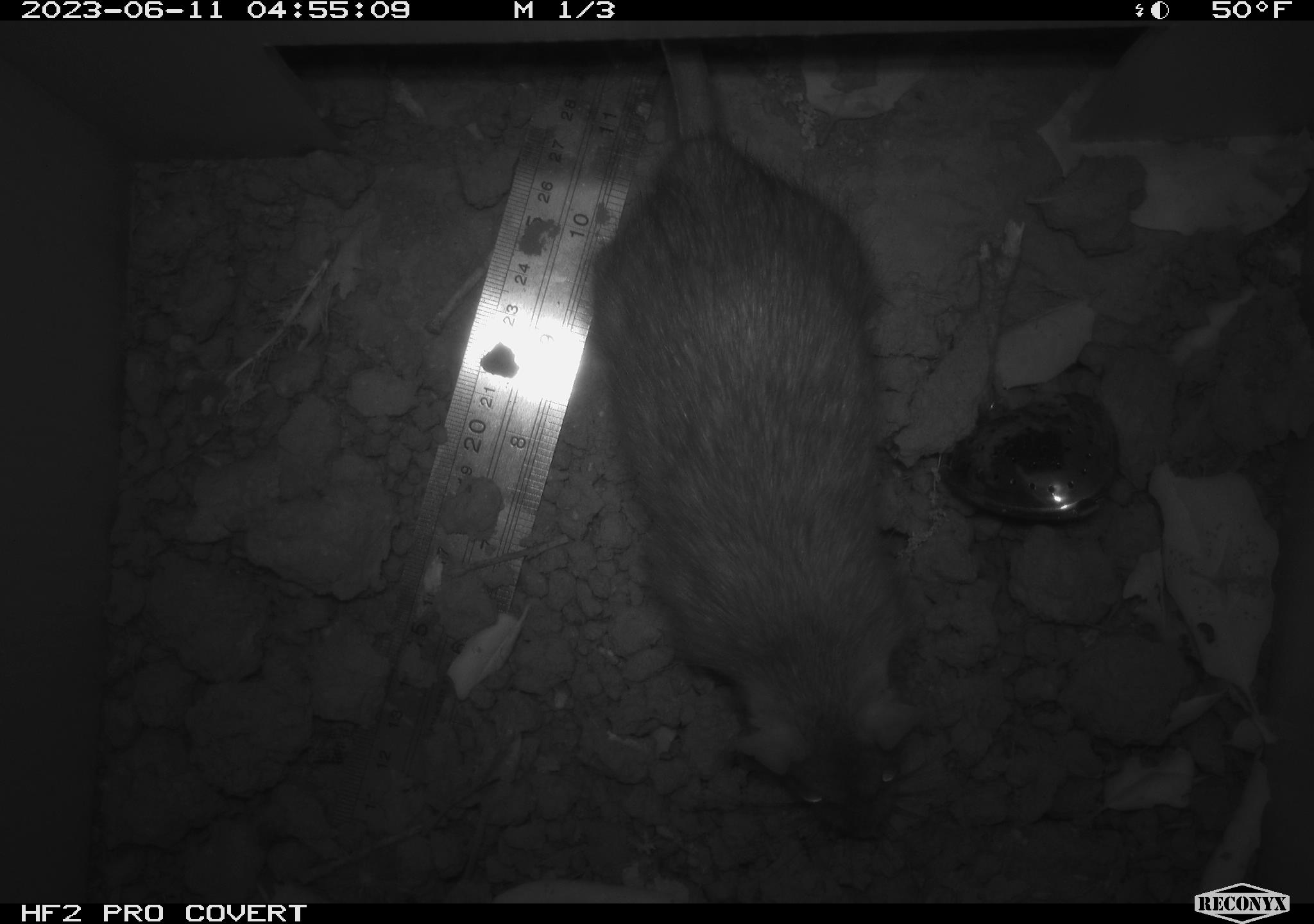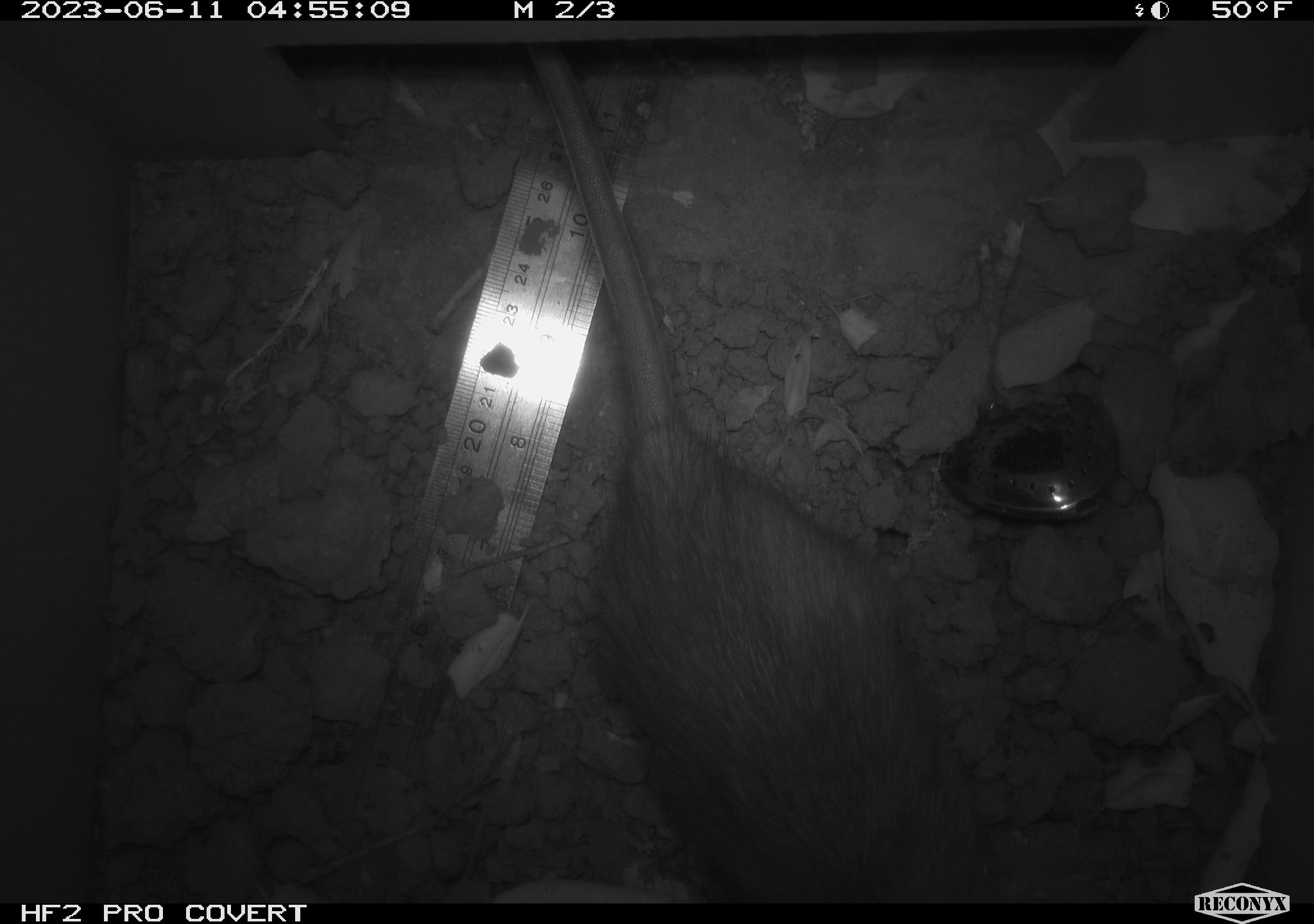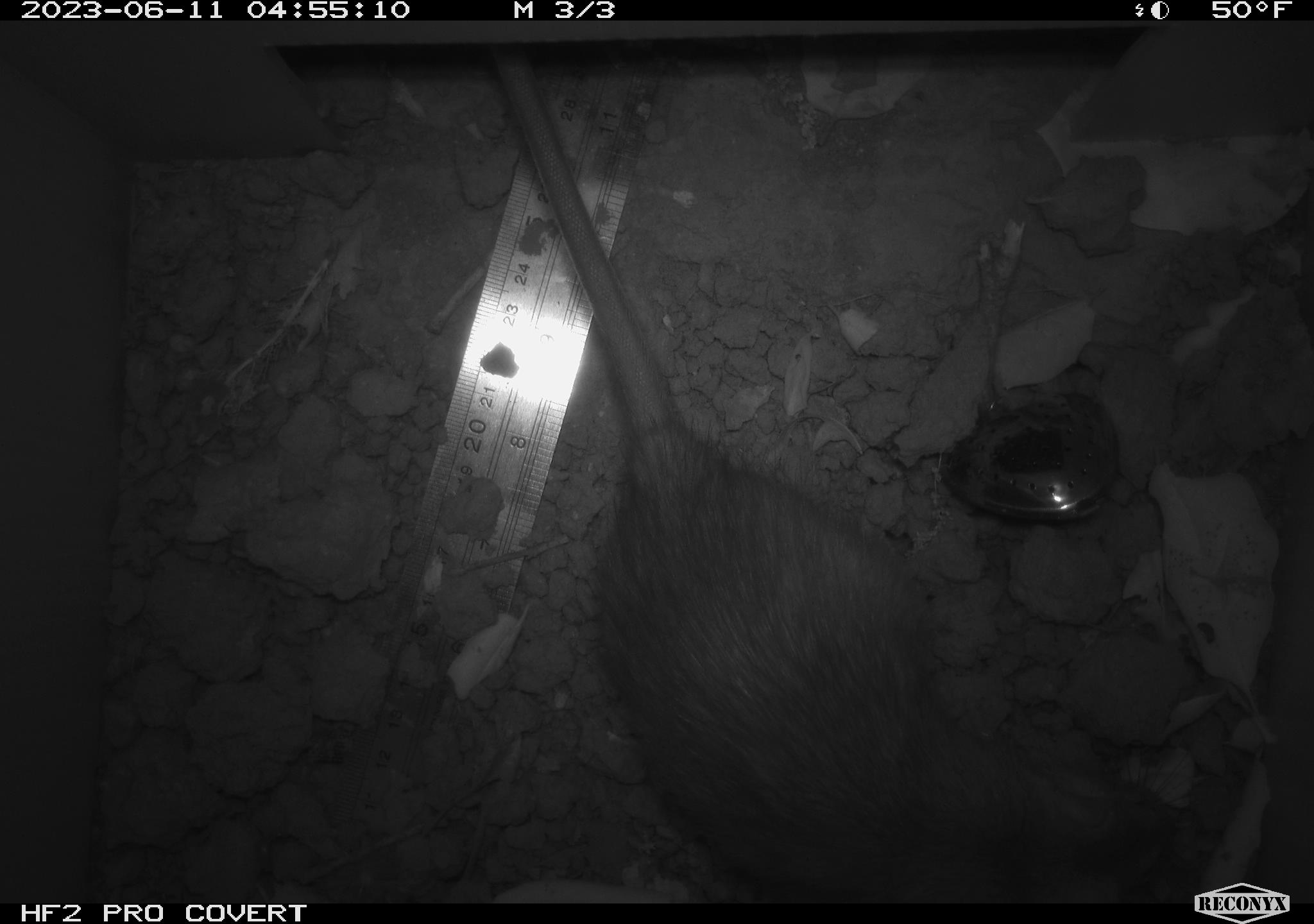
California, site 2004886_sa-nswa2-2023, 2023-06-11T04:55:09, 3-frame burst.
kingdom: Animalia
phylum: Chordata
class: Mammalia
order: Rodentia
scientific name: Rodentia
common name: woodrat or rat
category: woodrat or rat species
Woodrat or rat species (woodrat or rat) (Rodentia).